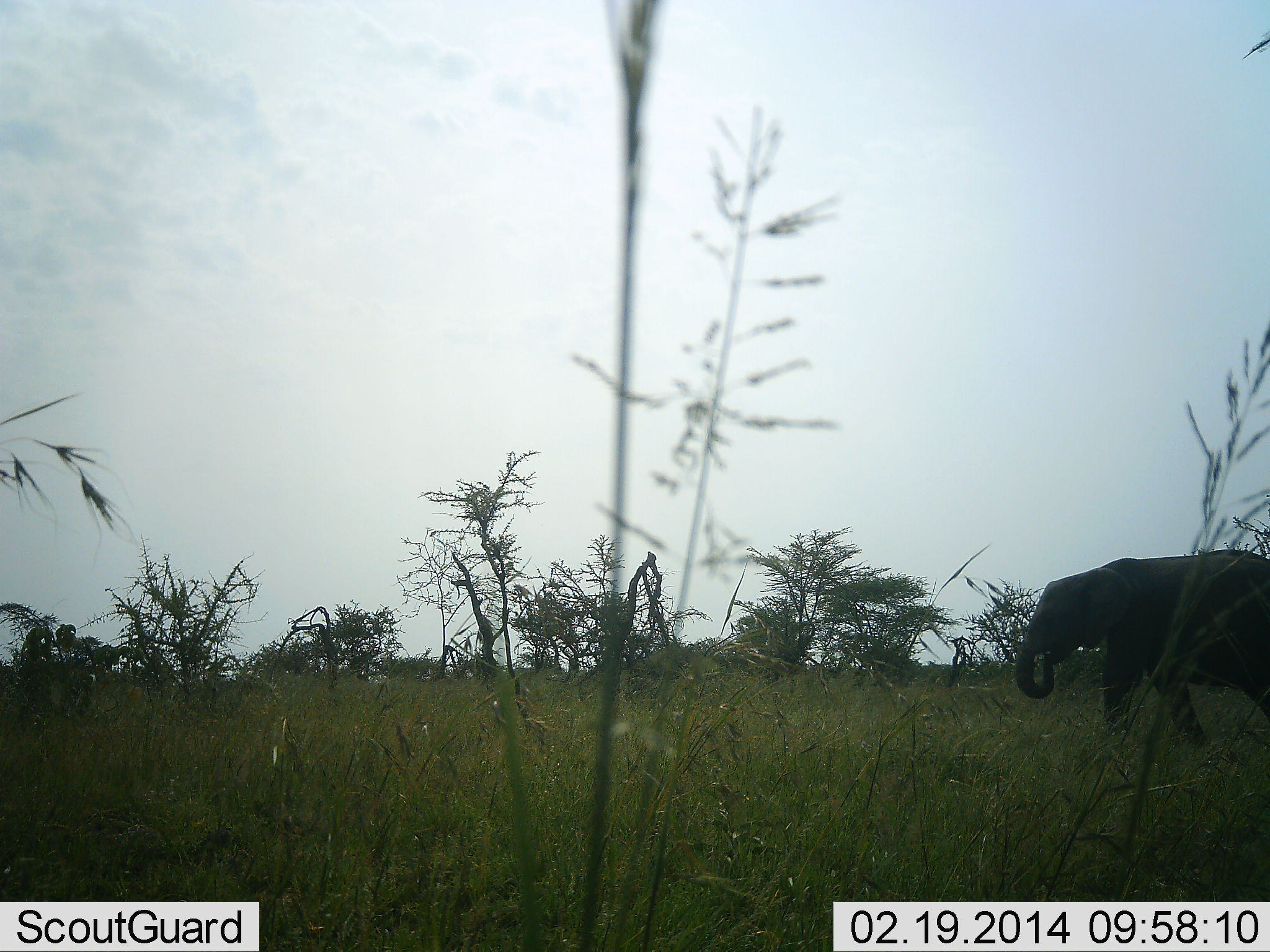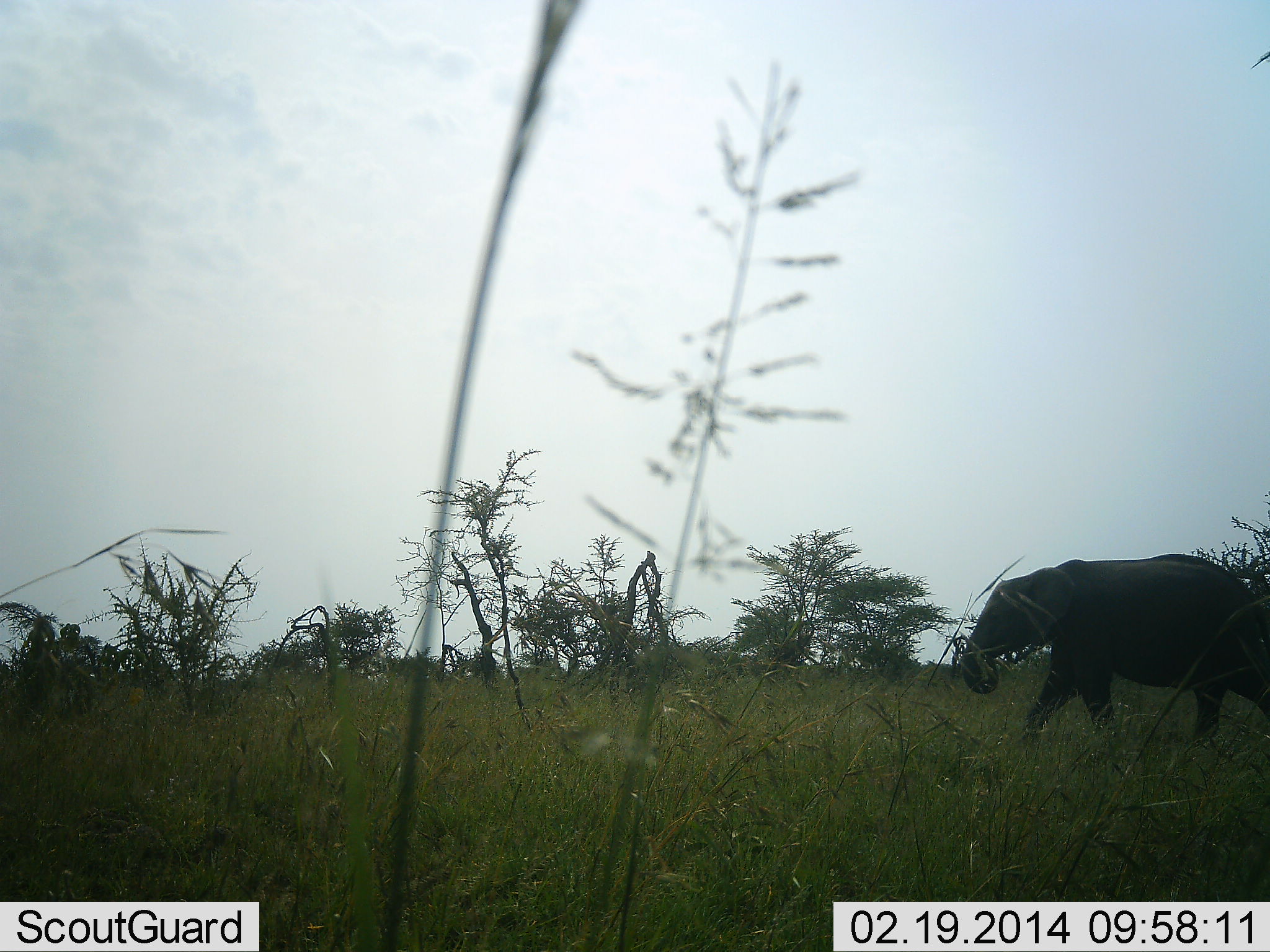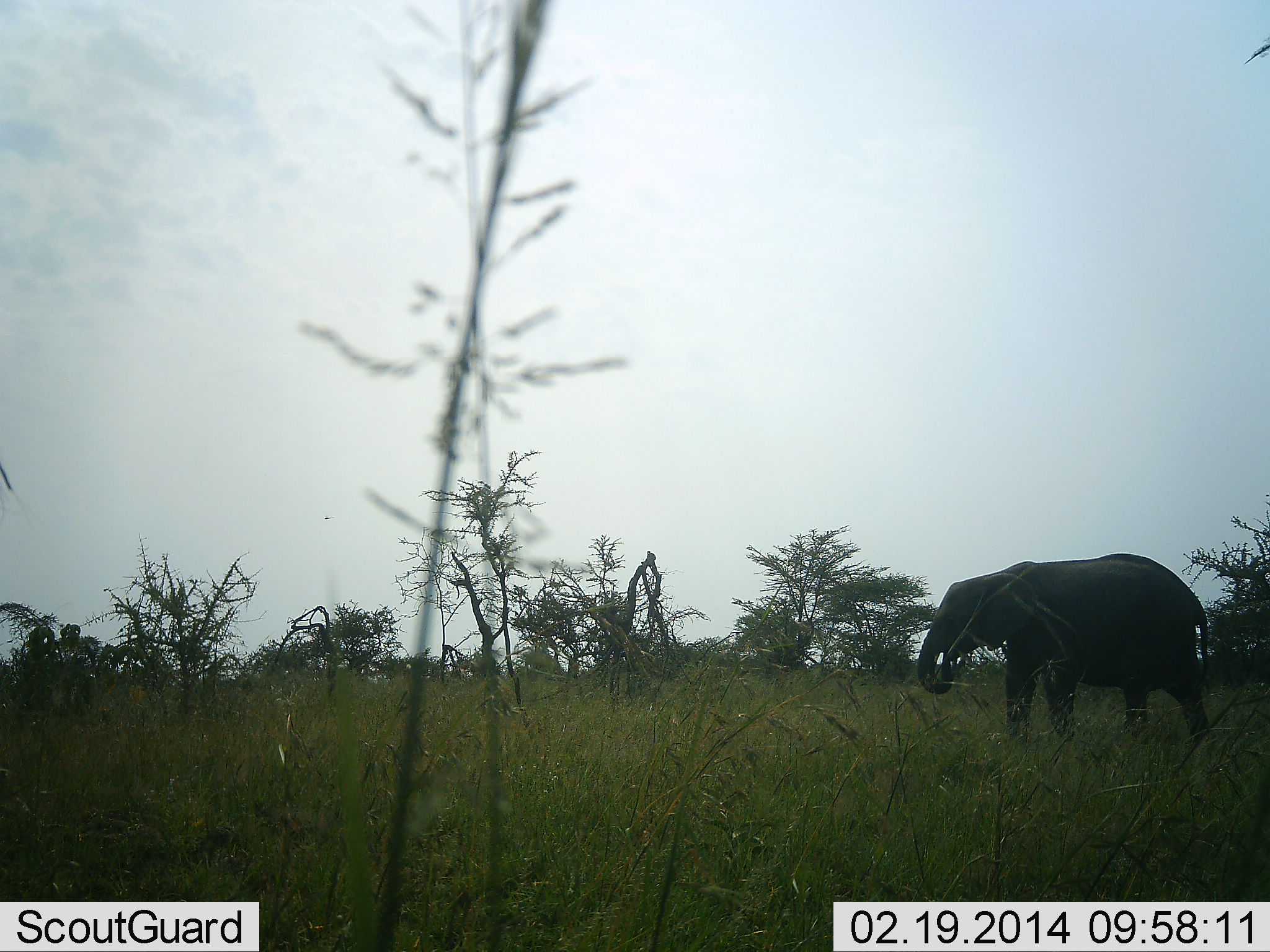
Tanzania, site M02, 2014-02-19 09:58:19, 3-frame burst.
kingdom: Animalia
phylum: Chordata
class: Mammalia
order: Proboscidea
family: Elephantidae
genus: Loxodonta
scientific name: Loxodonta africana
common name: african bush elephant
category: elephant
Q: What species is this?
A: Elephant (african bush elephant) (Loxodonta africana).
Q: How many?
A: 1.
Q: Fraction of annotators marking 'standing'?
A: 7%.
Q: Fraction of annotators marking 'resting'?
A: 0%.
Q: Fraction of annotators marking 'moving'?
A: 97%.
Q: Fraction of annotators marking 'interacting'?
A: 0%.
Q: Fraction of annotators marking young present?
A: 5%.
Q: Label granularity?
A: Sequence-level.